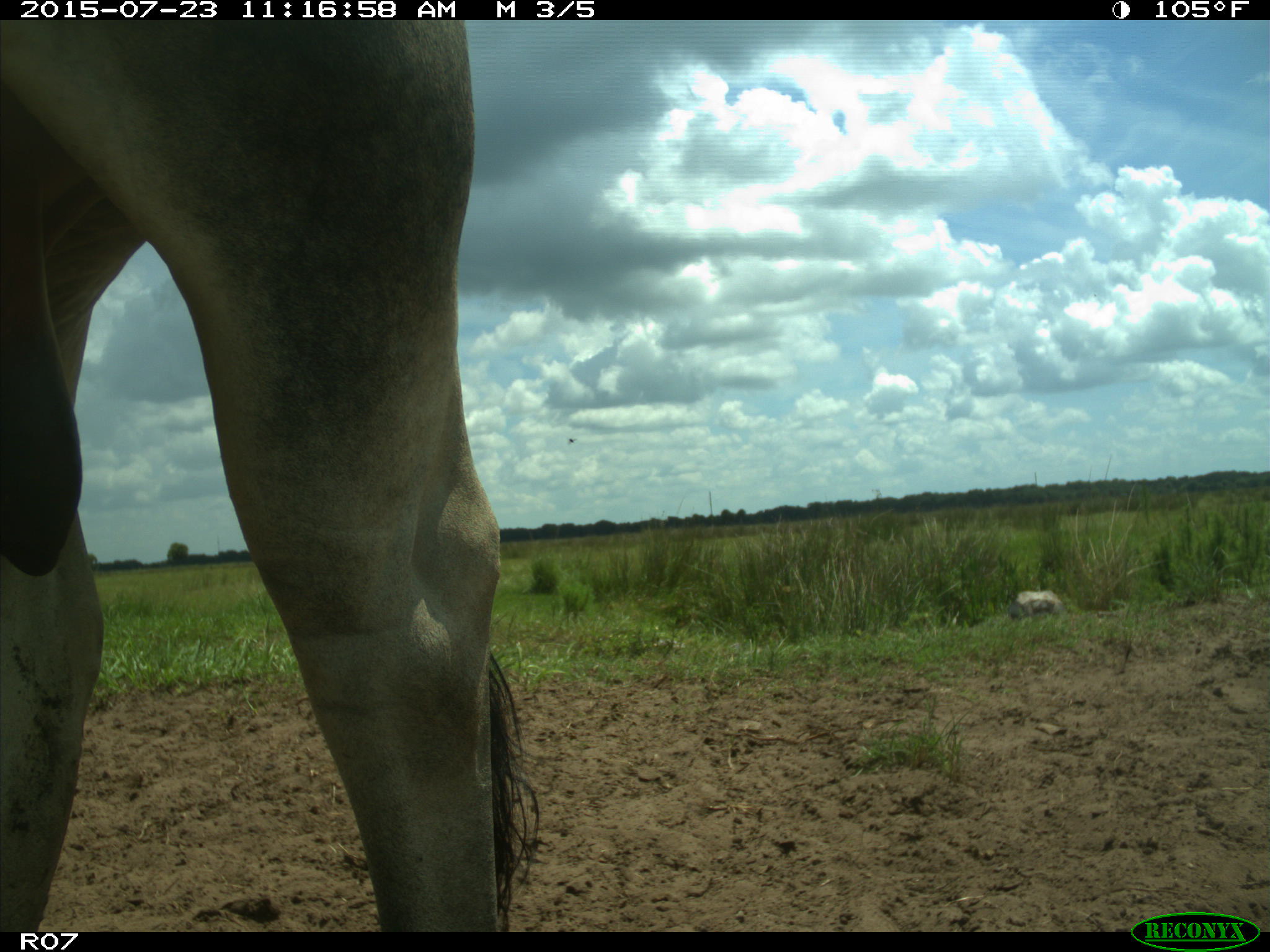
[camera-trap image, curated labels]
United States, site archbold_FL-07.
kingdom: Animalia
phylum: Chordata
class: Mammalia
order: Artiodactyla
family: Bovidae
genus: Bos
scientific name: Bos taurus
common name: domestic cow